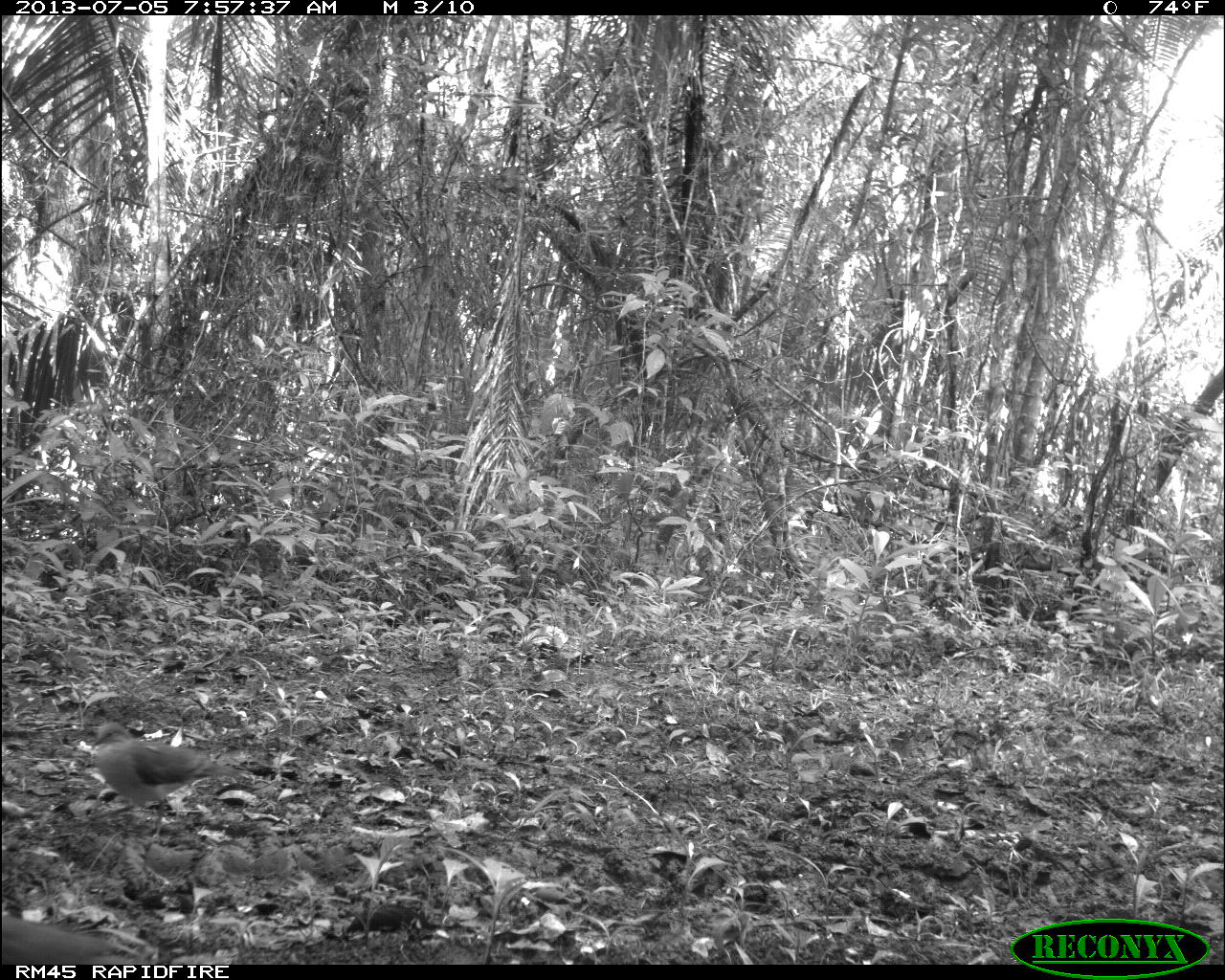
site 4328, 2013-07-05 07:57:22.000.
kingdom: Animalia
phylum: Chordata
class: Aves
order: Columbiformes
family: Columbidae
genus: Leptotila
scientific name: Leptotila plumbeiceps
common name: gray-headed dove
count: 2